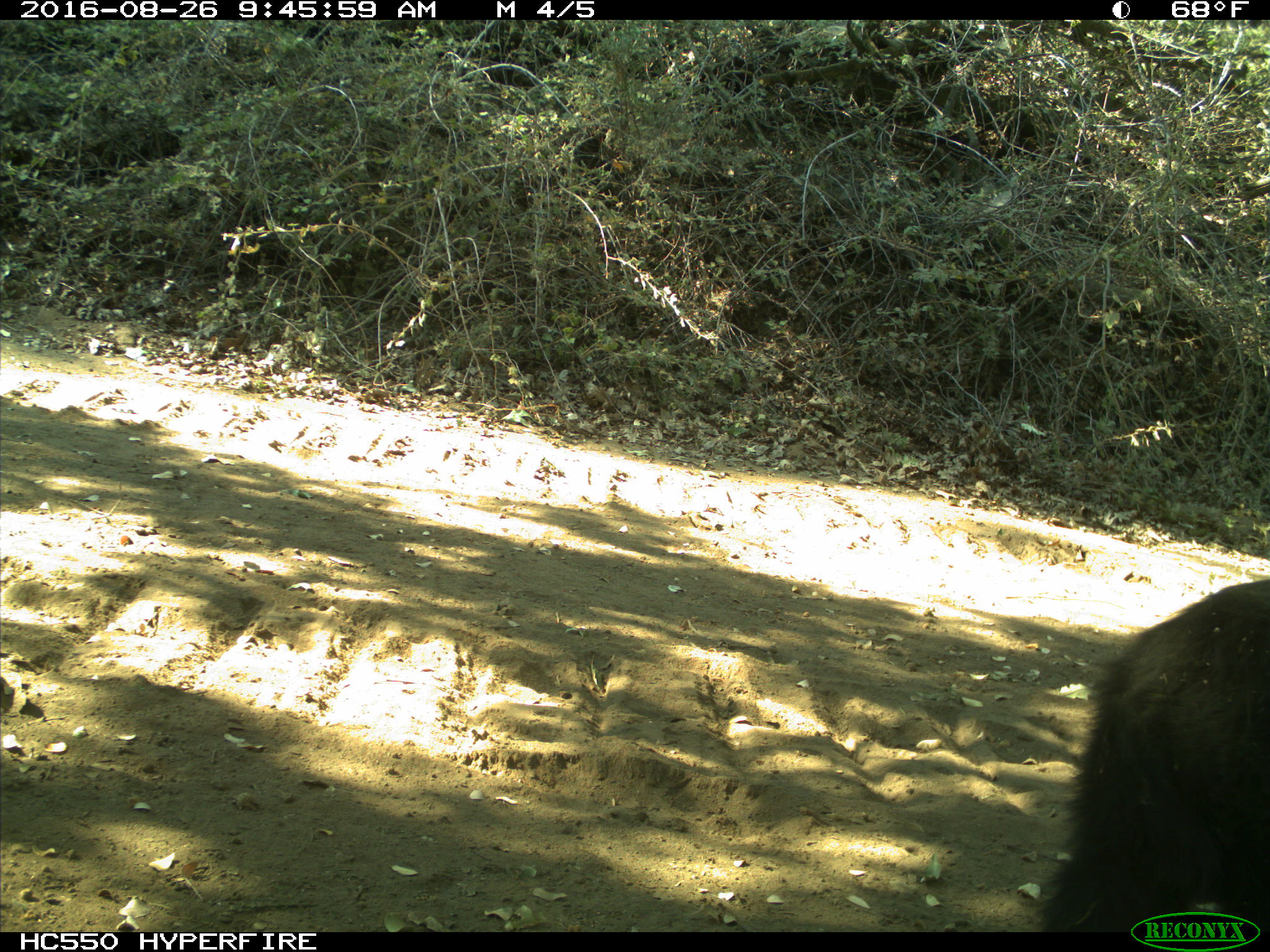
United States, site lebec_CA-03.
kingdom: Animalia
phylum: Chordata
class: Mammalia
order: Carnivora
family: Ursidae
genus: Ursus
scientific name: Ursus americanus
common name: american black bear